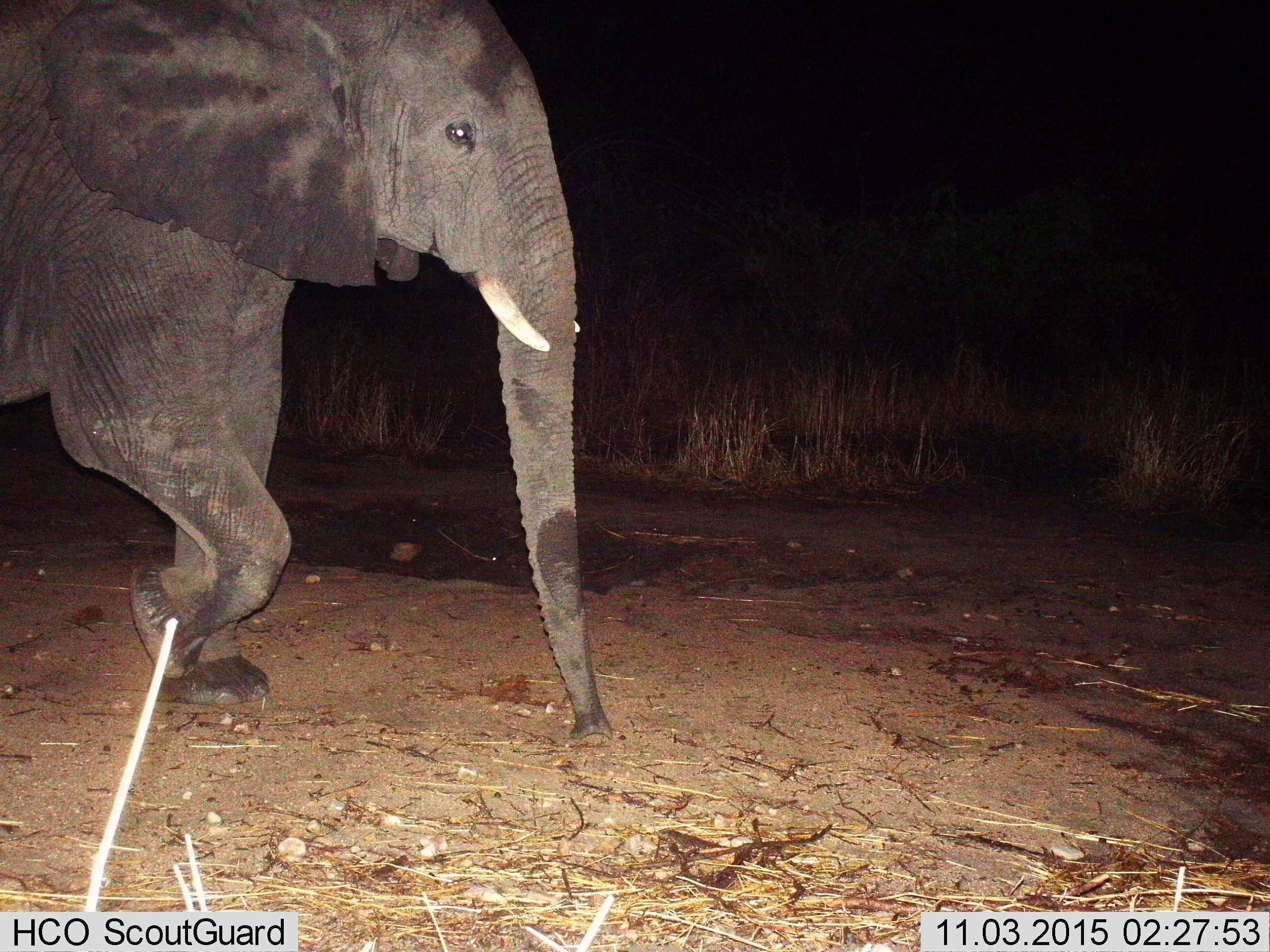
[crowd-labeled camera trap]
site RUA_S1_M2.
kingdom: Animalia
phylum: Chordata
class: Mammalia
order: Proboscidea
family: Elephantidae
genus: Loxodonta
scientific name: Loxodonta africana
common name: african bush elephant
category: elephant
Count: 1.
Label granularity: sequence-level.